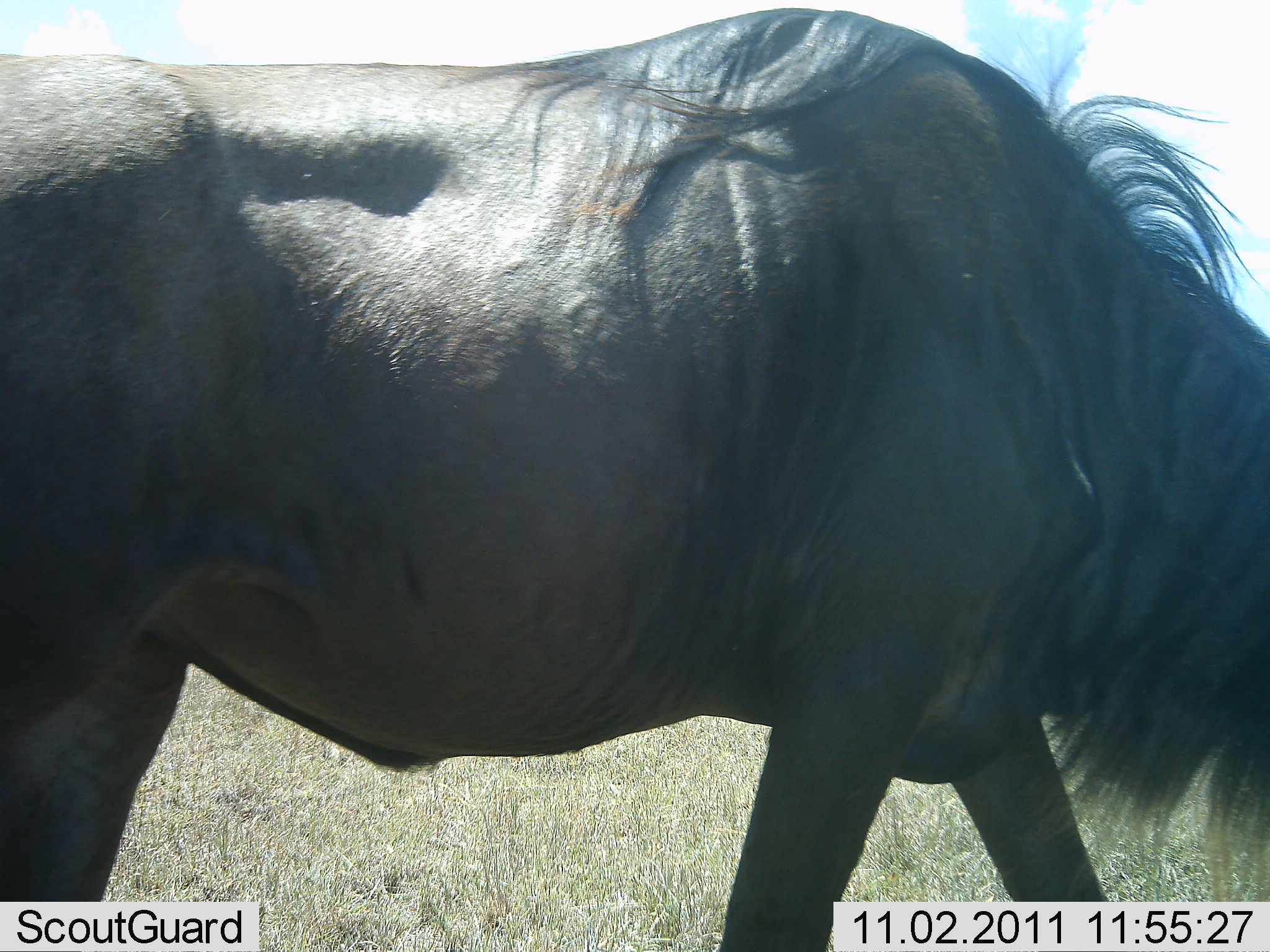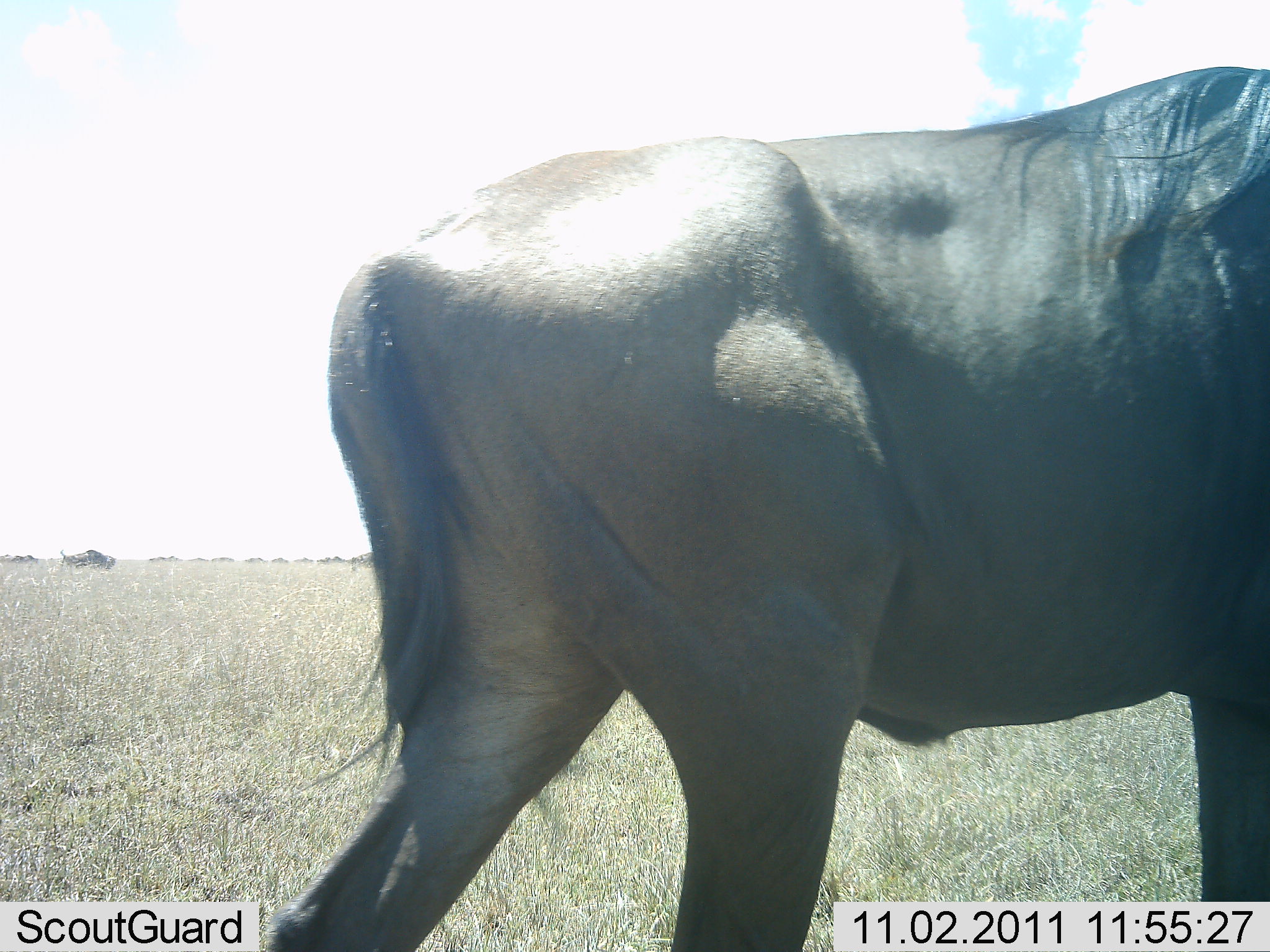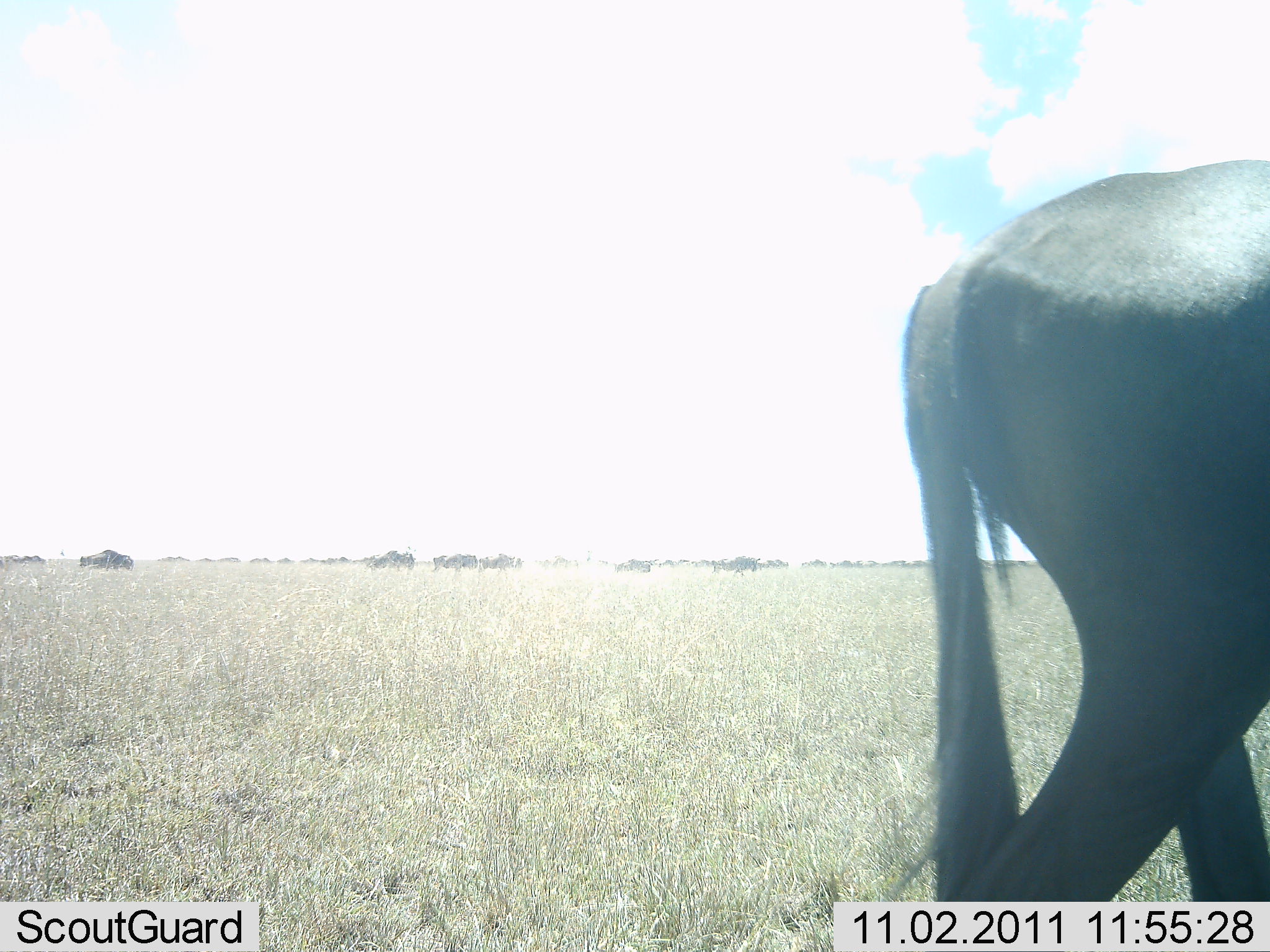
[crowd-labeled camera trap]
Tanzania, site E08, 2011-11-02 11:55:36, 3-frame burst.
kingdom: Animalia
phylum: Chordata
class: Mammalia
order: Artiodactyla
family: Bovidae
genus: Connochaetes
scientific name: Connochaetes taurinus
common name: blue wildebeest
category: wildebeest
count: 1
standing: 13%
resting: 0%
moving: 93%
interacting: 0%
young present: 0%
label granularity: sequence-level